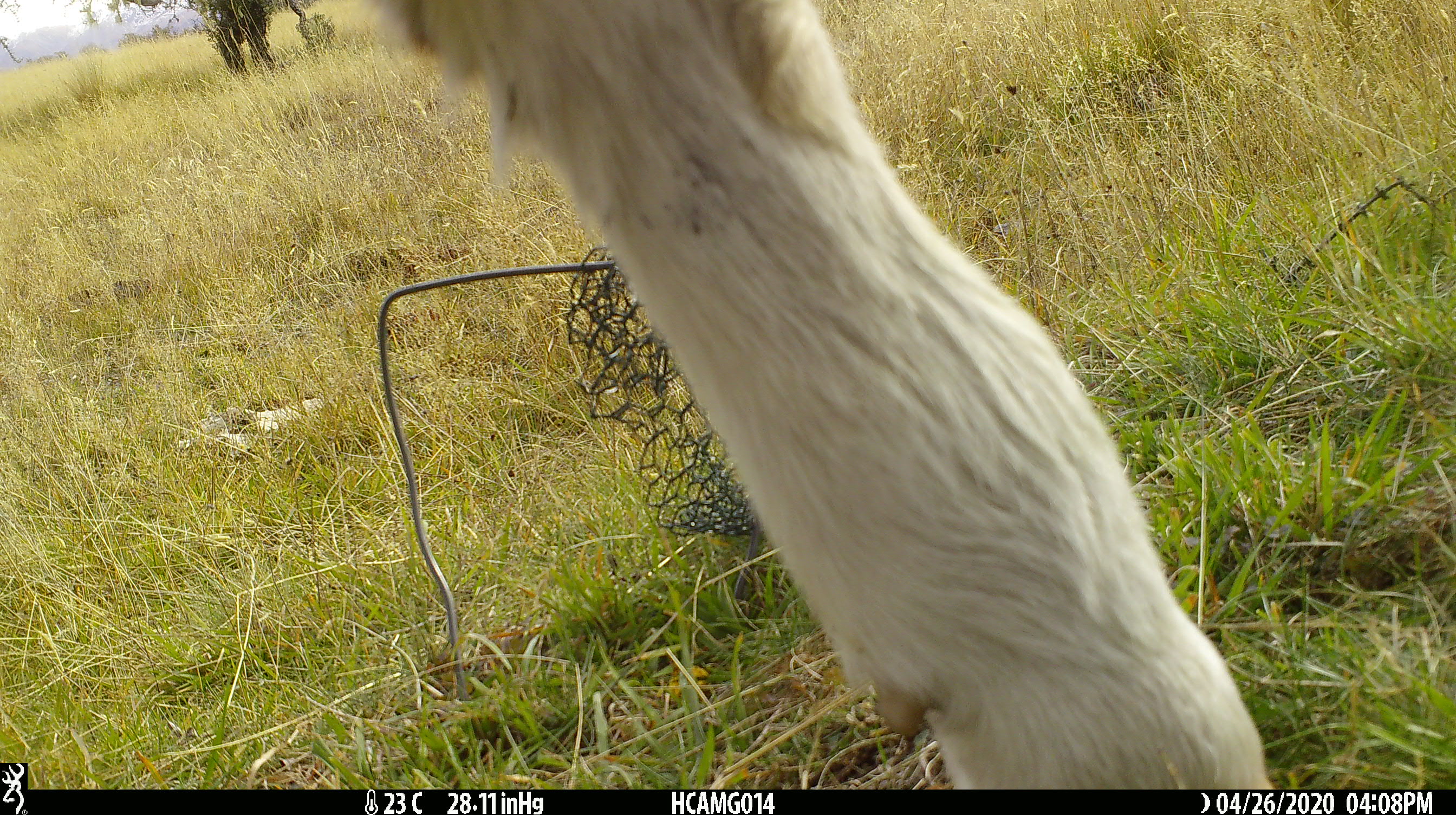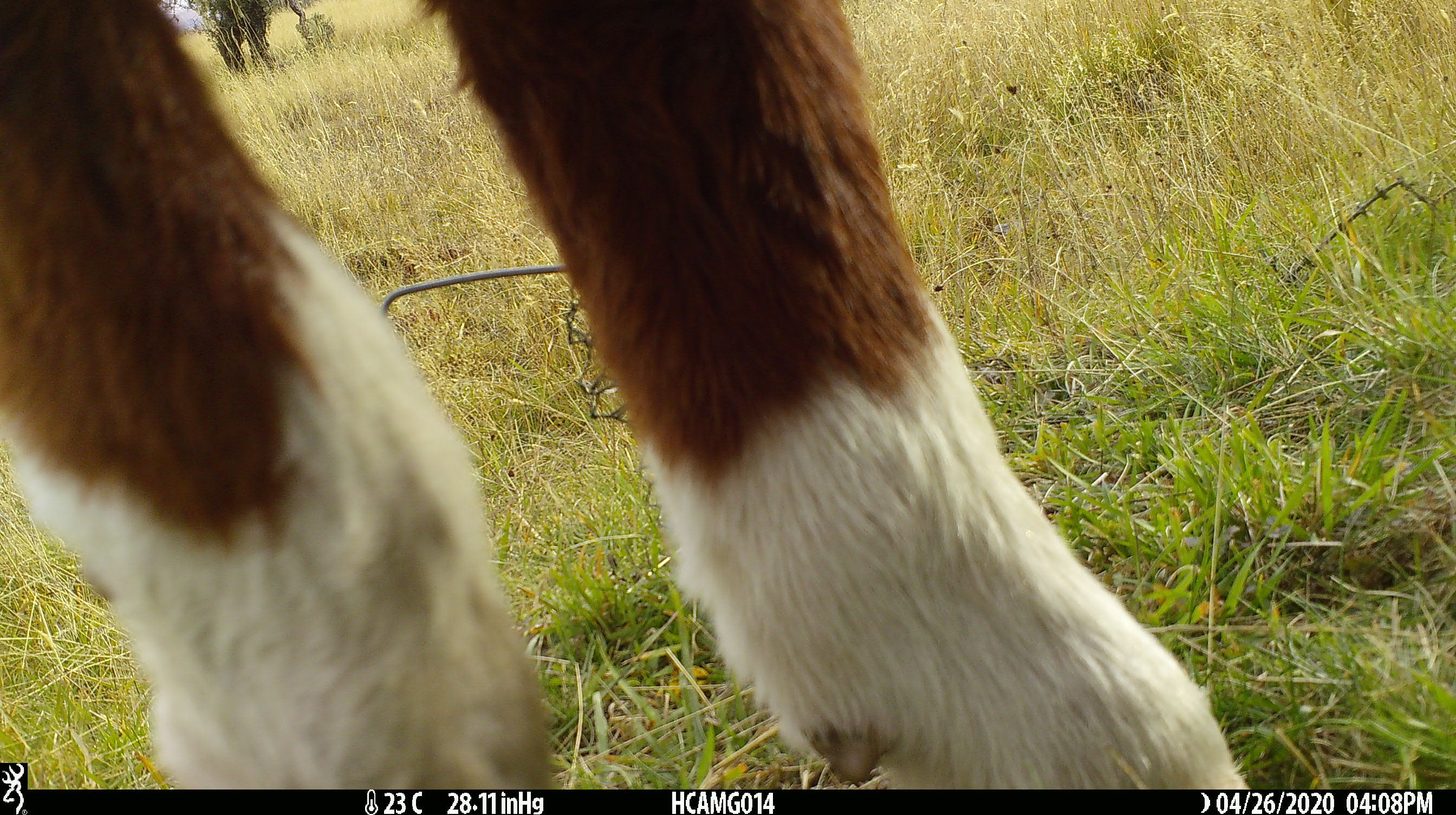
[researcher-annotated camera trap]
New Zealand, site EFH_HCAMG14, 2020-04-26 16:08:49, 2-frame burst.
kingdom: Animalia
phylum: Chordata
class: Mammalia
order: Artiodactyla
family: Bovidae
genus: Bos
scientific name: Bos taurus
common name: domestic cow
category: cow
Cow (domestic cow) (Bos taurus).